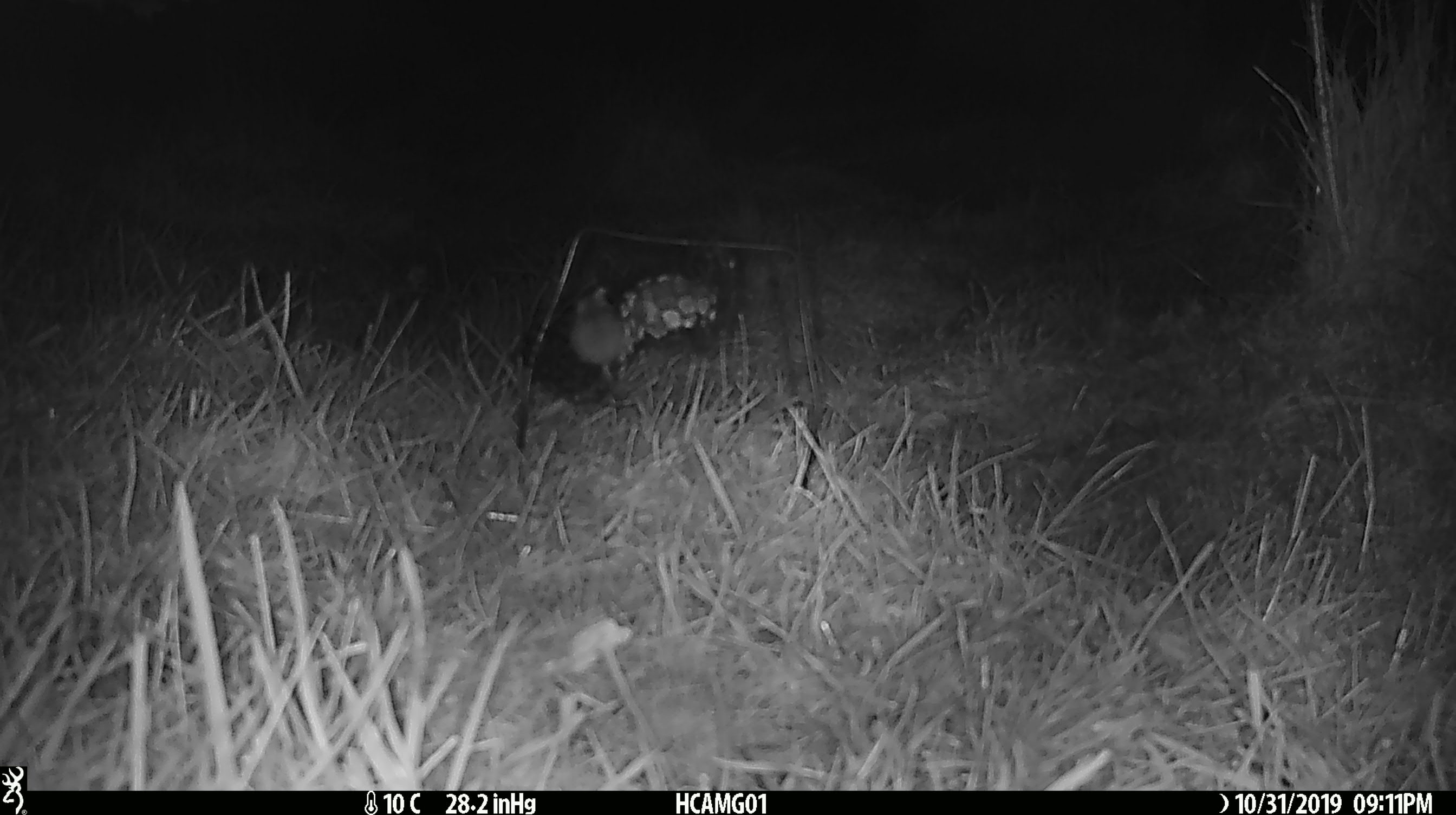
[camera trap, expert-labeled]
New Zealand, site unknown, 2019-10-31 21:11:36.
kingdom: Animalia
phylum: Chordata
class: Mammalia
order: Rodentia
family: Muridae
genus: Mus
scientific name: Mus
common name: mouse